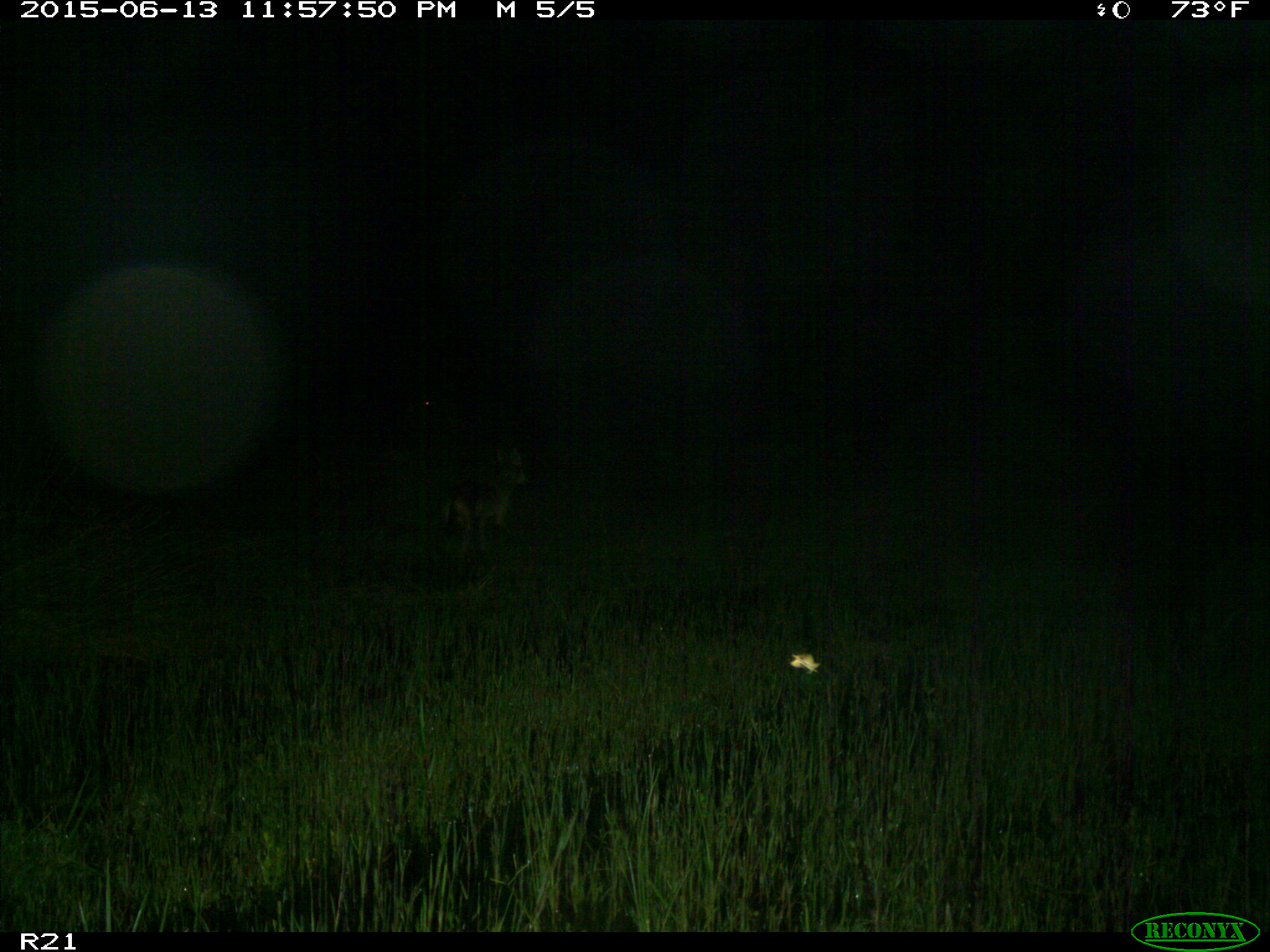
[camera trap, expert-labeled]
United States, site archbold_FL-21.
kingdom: Animalia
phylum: Chordata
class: Mammalia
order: Carnivora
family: Canidae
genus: Canis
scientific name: Canis latrans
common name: coyote